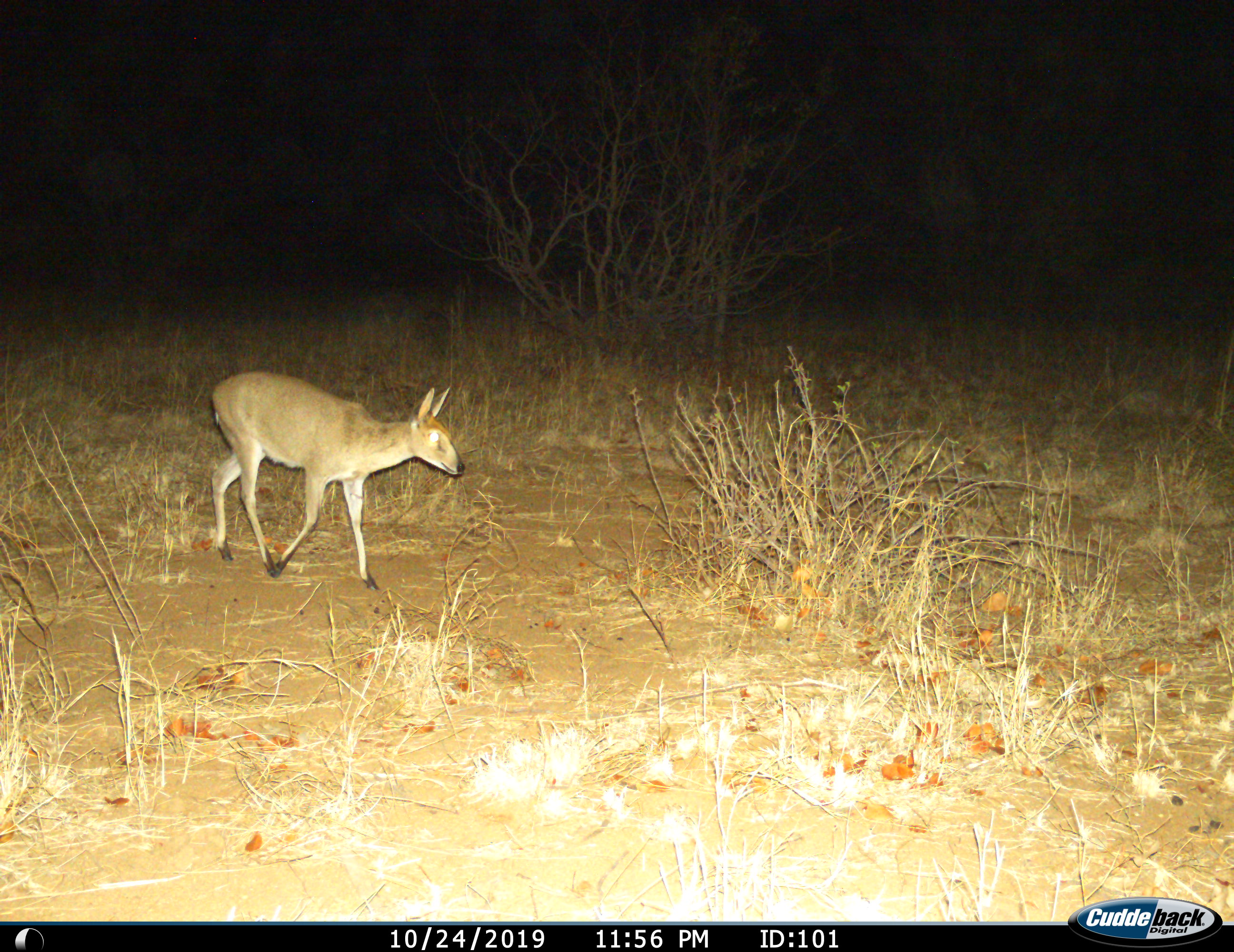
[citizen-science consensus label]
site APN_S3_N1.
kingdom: Animalia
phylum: Chordata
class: Mammalia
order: Artiodactyla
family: Bovidae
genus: Sylvicapra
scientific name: Sylvicapra grimmia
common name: common duiker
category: duikercommongrey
Duikercommongrey (common duiker) (Sylvicapra grimmia), count 1. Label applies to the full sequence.